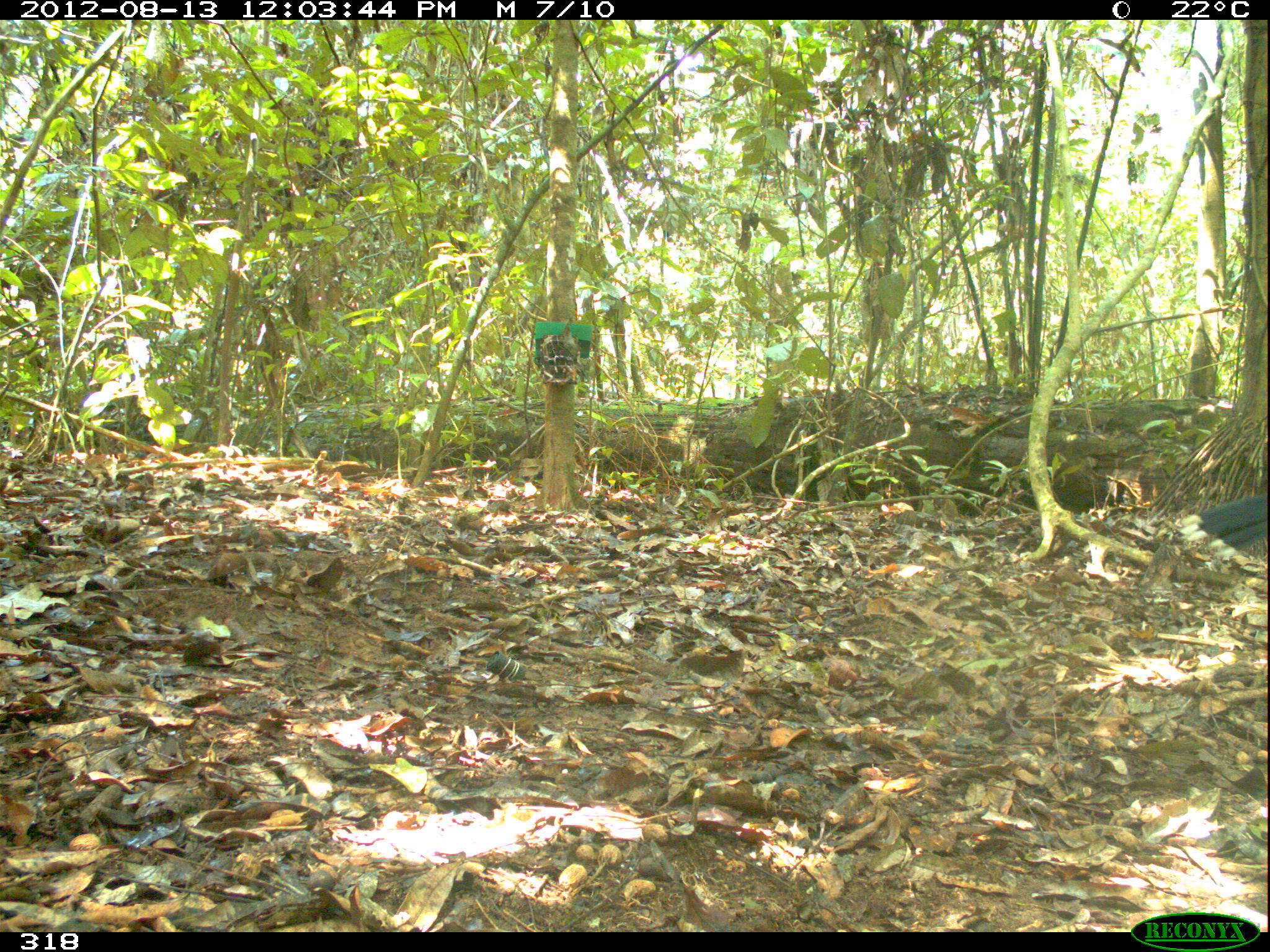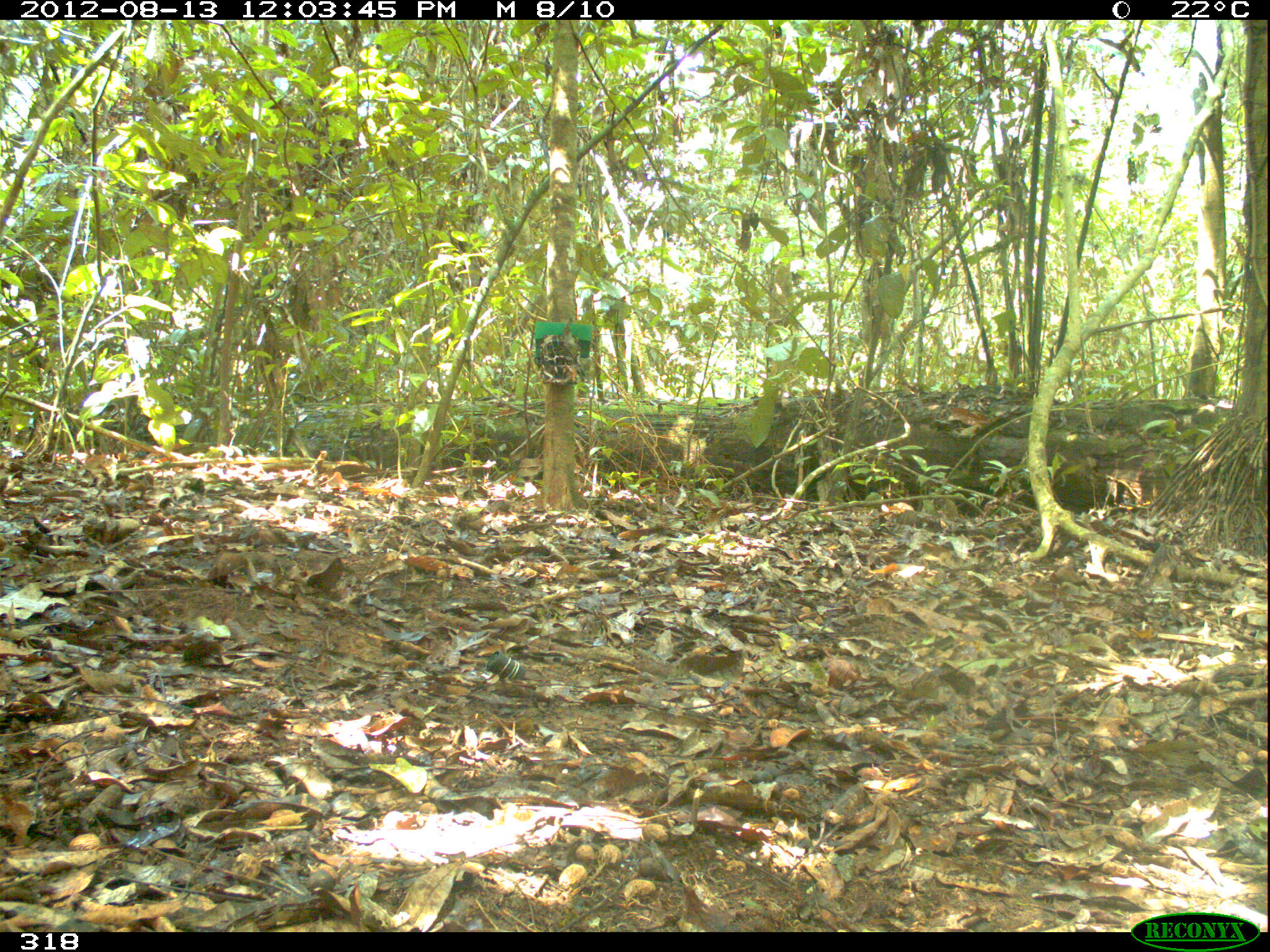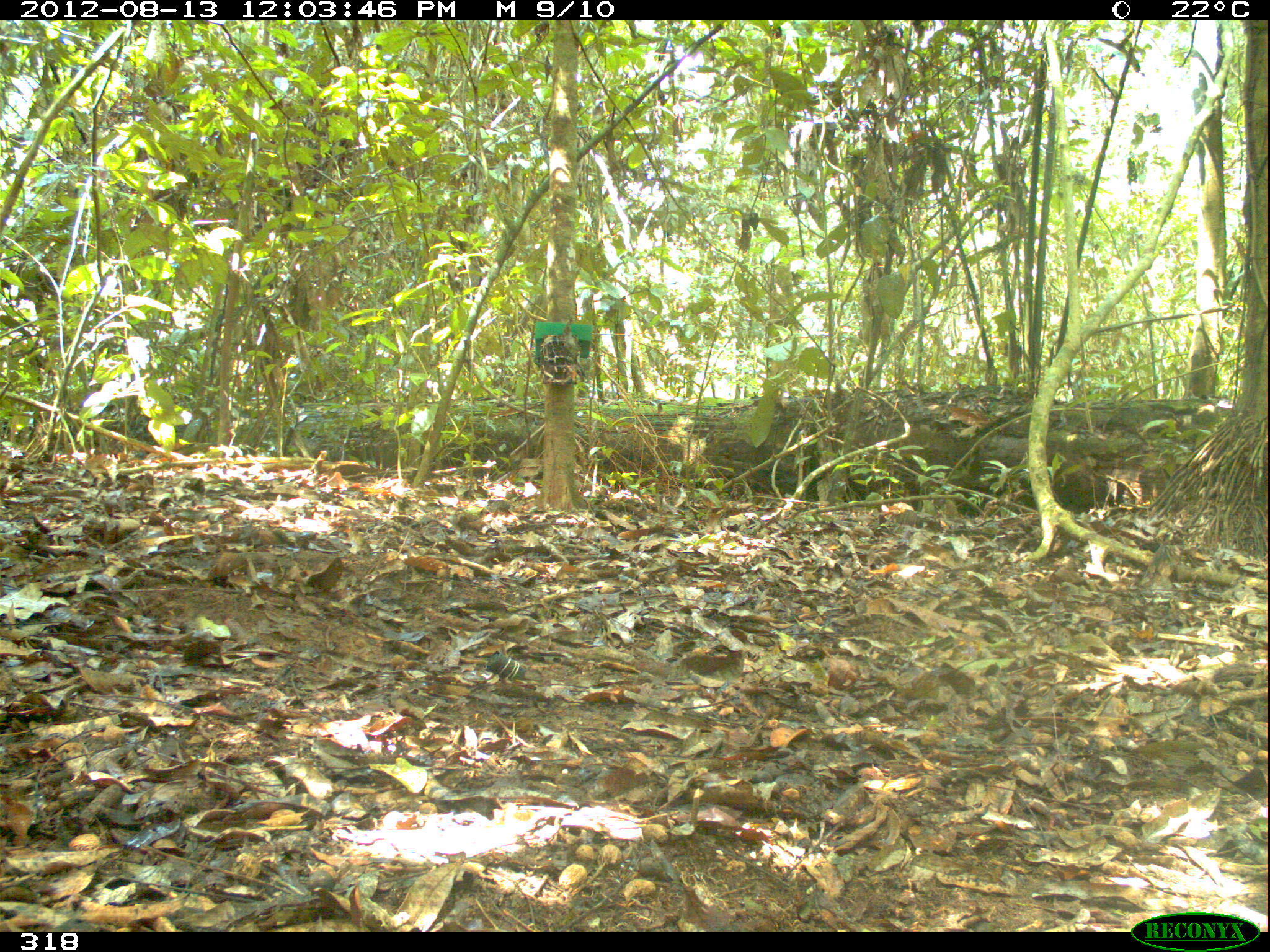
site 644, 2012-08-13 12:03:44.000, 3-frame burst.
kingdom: Animalia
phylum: Chordata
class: Aves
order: Galliformes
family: Cracidae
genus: Mitu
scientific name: Mitu tuberosum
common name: razor-billed curassow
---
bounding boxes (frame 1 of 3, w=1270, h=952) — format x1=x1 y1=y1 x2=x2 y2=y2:
mitu tuberosum: x1=1171 y1=491 x2=1267 y2=562